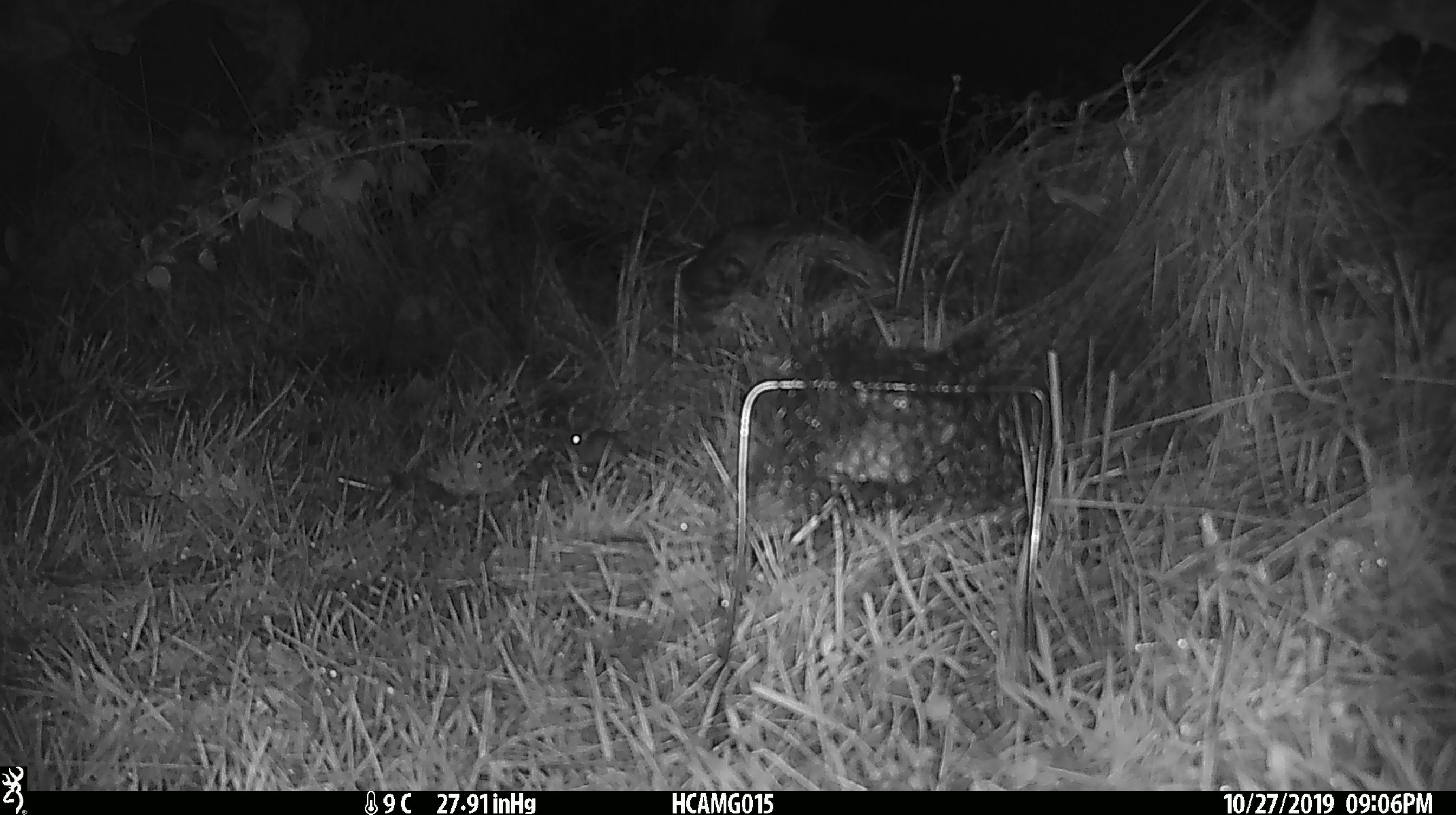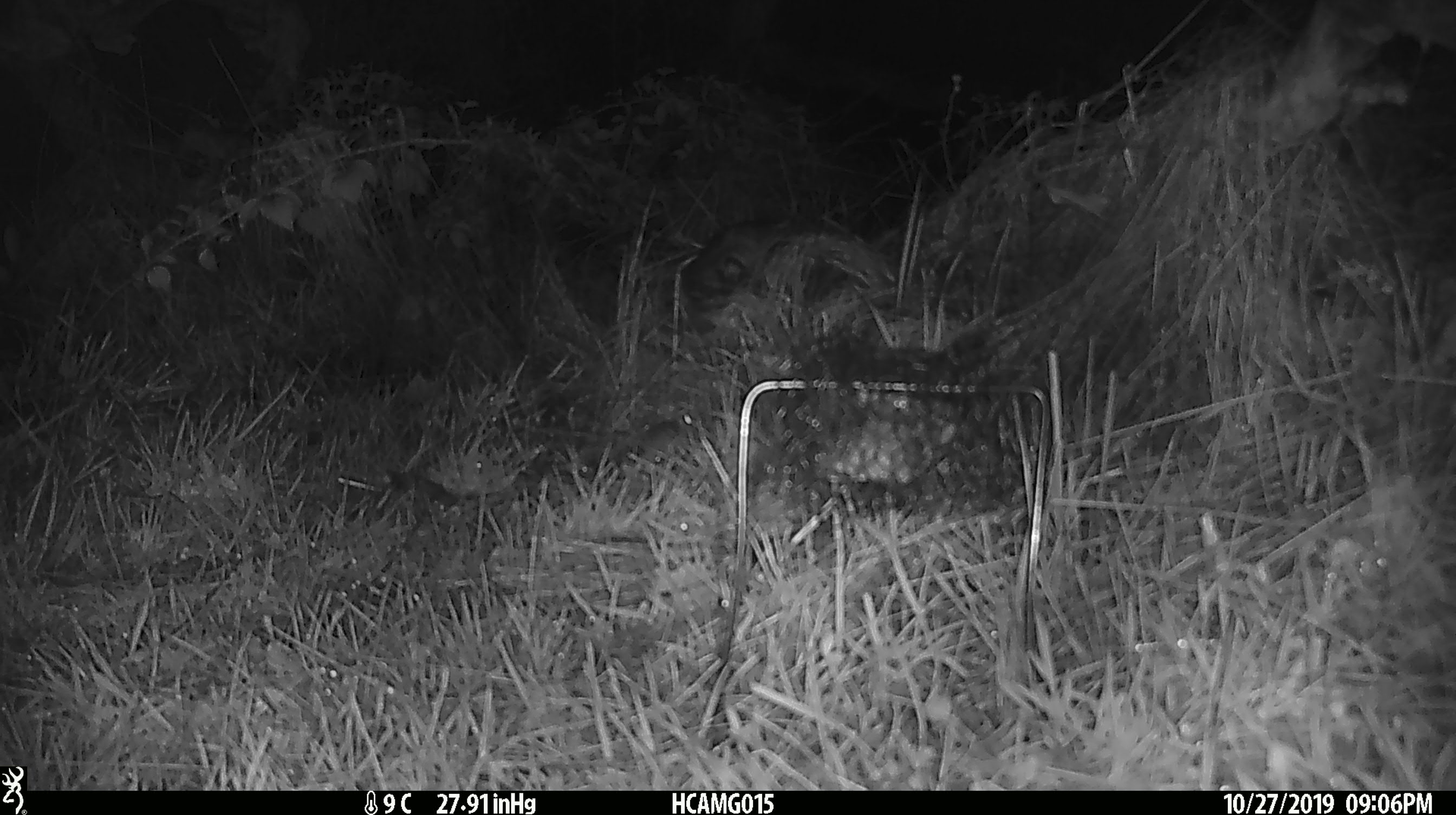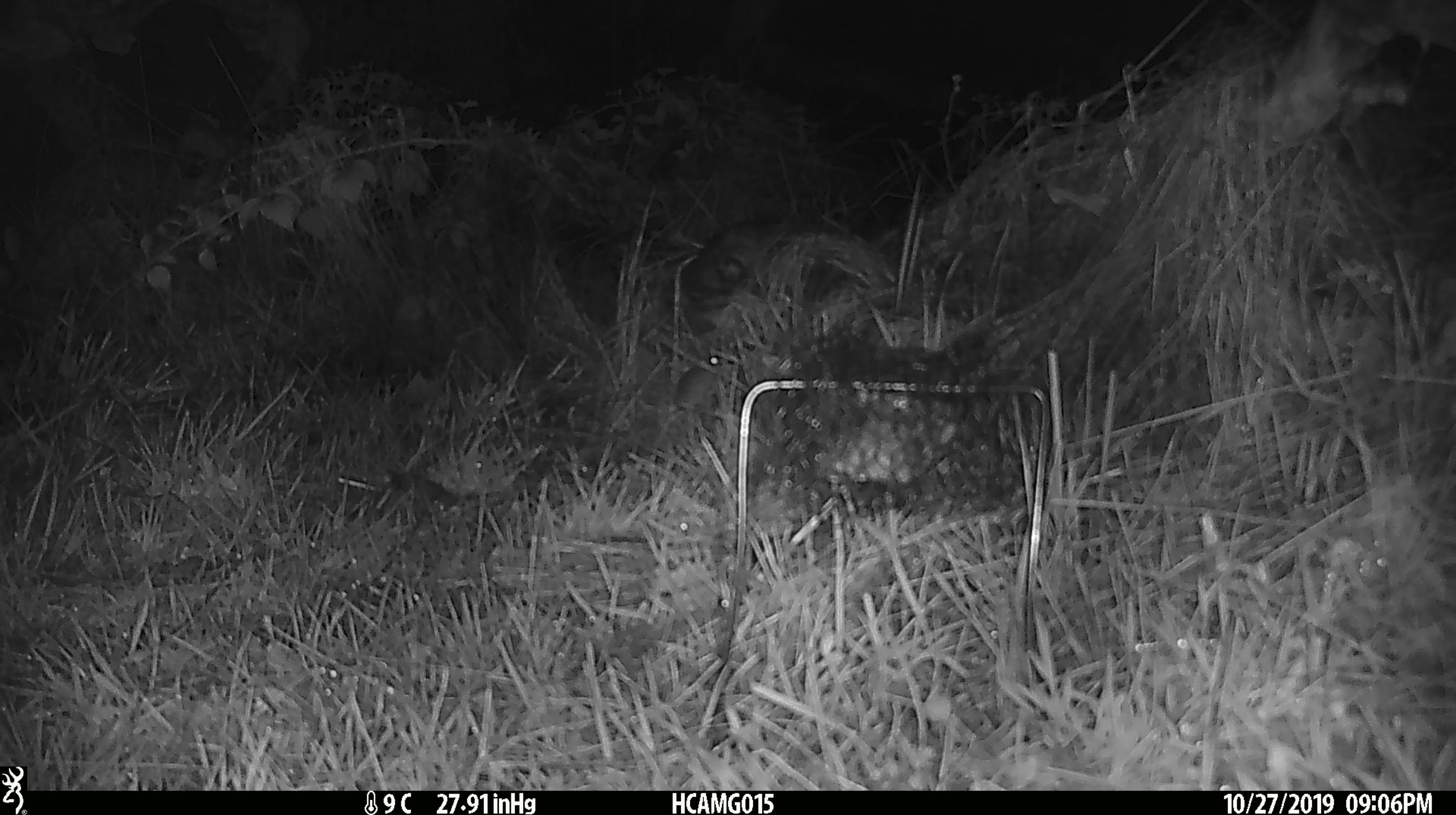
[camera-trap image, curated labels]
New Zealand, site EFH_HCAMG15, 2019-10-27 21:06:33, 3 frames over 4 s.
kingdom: Animalia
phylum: Chordata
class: Mammalia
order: Rodentia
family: Muridae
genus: Mus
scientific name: Mus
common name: mouse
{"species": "mouse (Mus)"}